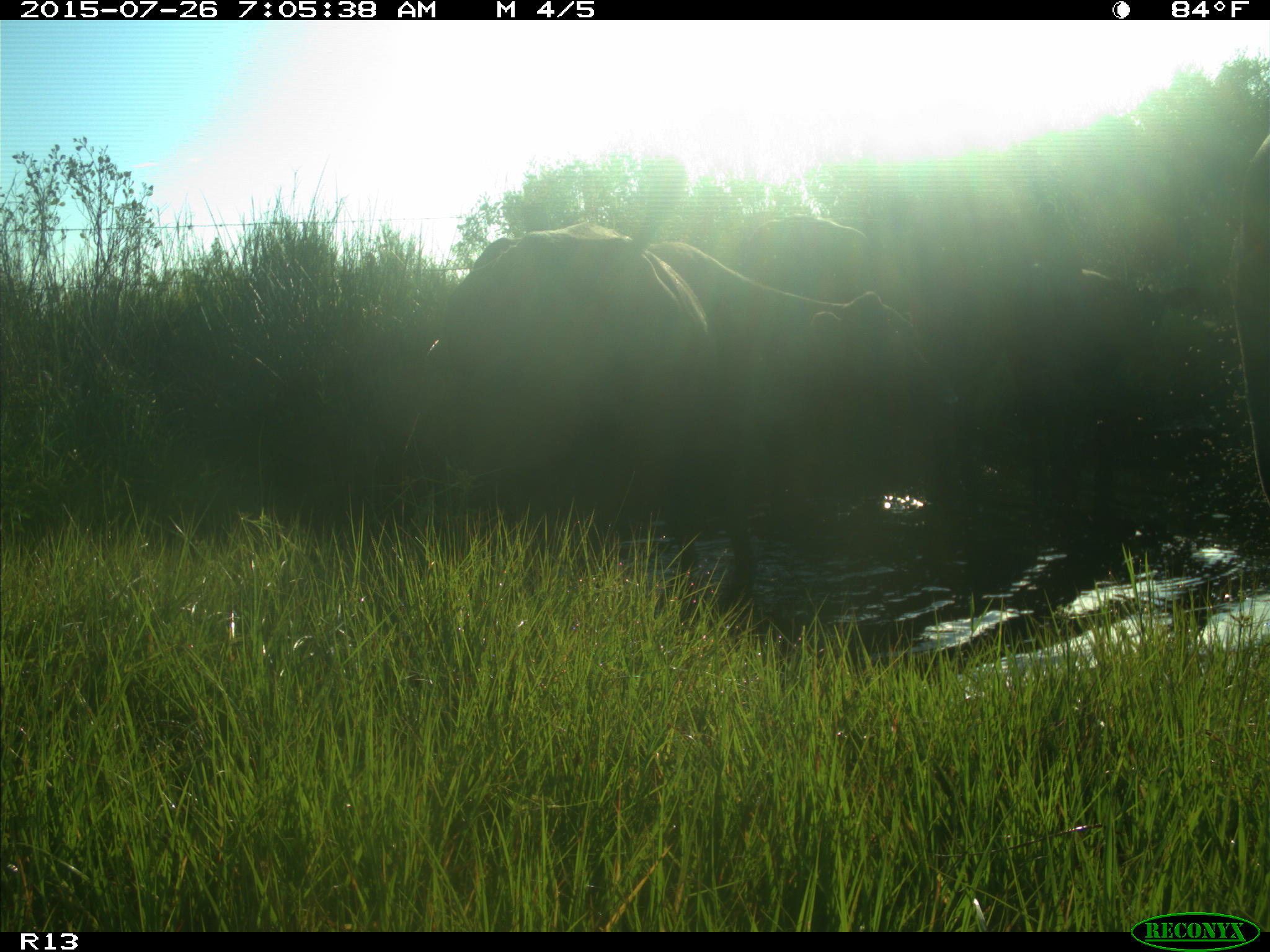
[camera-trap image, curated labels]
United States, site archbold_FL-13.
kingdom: Animalia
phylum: Chordata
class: Mammalia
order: Artiodactyla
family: Bovidae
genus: Bos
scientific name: Bos taurus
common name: domestic cow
Bos taurus (domestic cow).